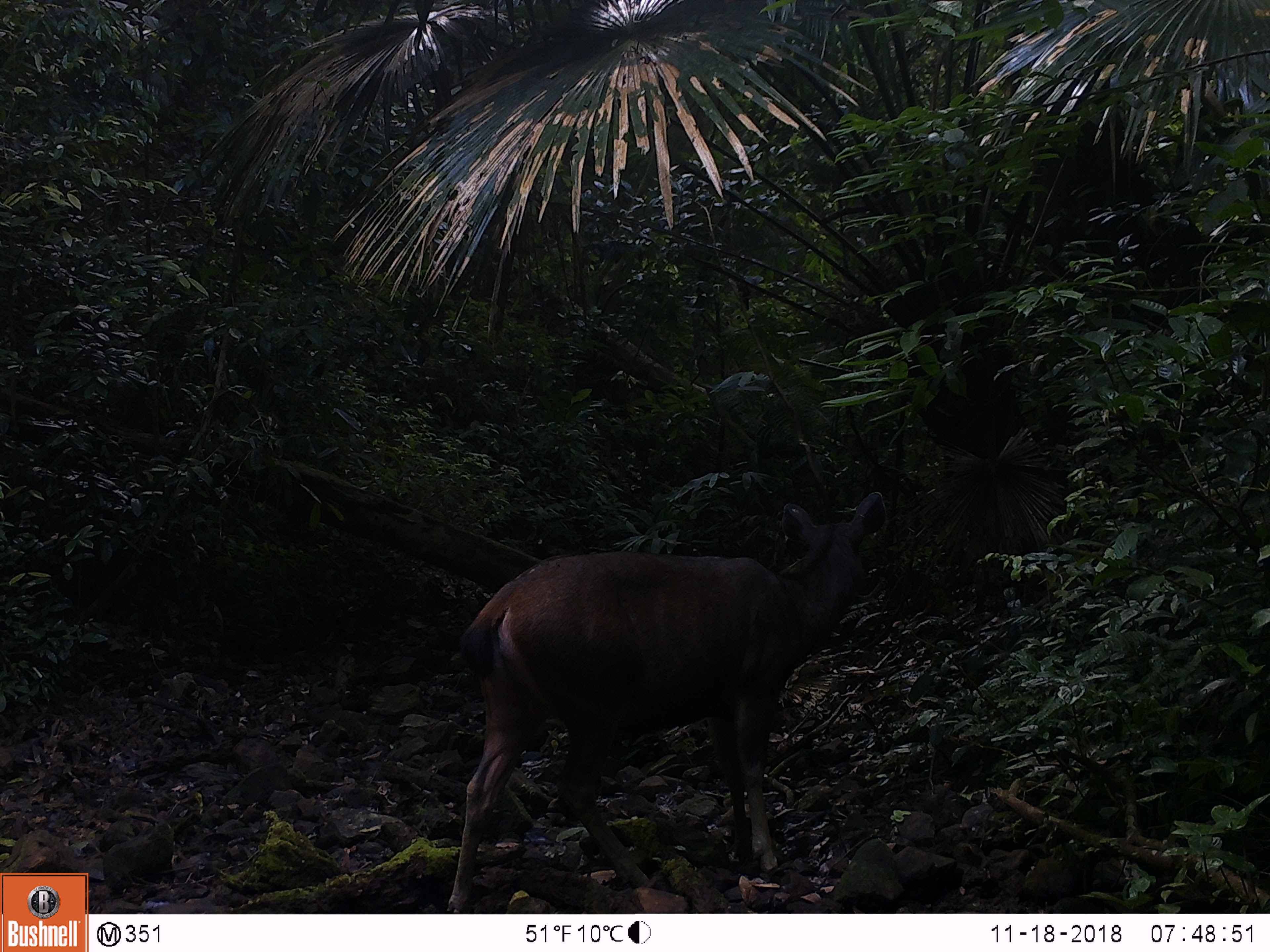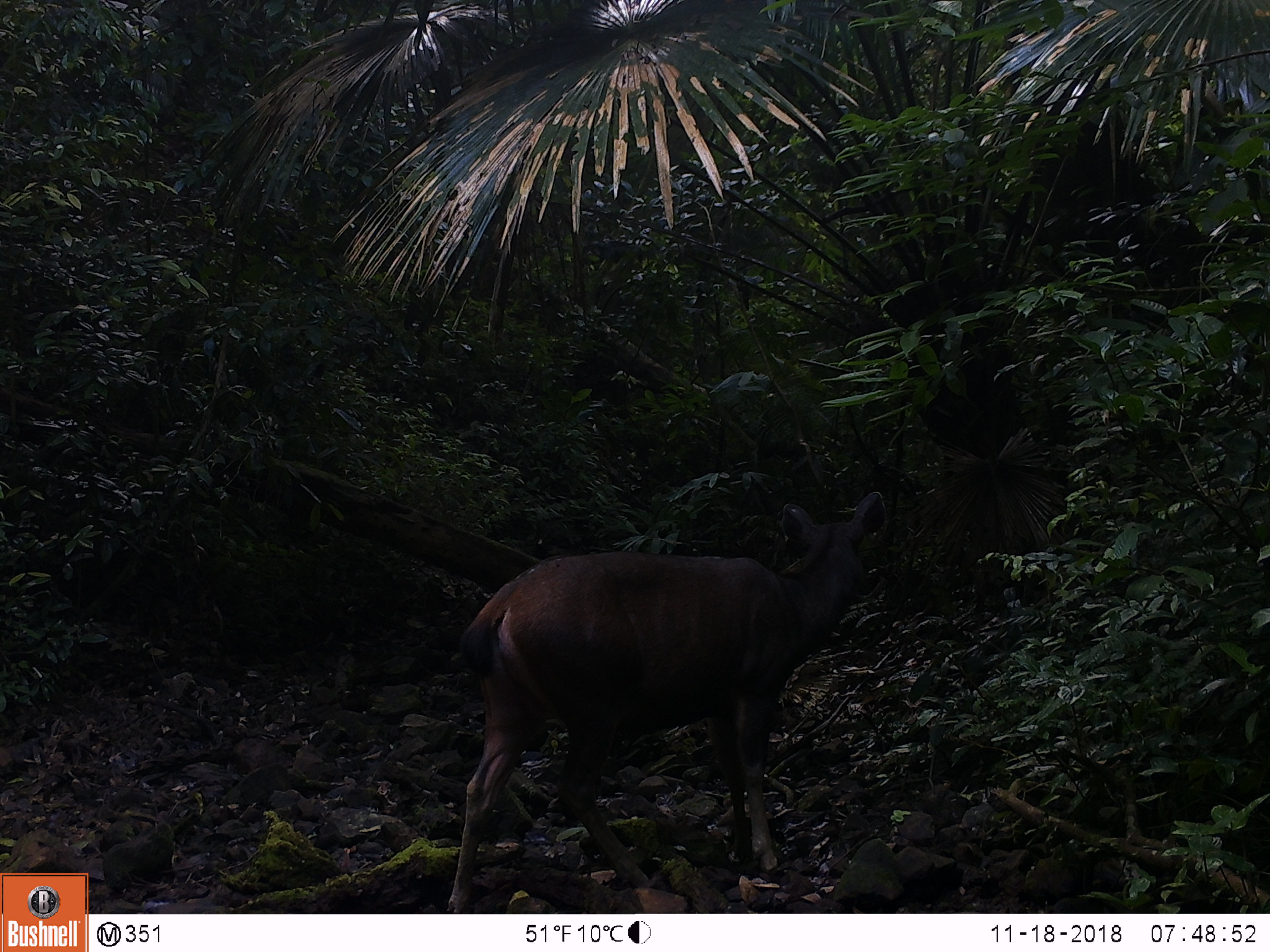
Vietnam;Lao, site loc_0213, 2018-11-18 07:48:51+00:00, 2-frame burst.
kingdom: Animalia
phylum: Chordata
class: Mammalia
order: Artiodactyla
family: Cervidae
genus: Rusa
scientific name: Rusa unicolor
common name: sambar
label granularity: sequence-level